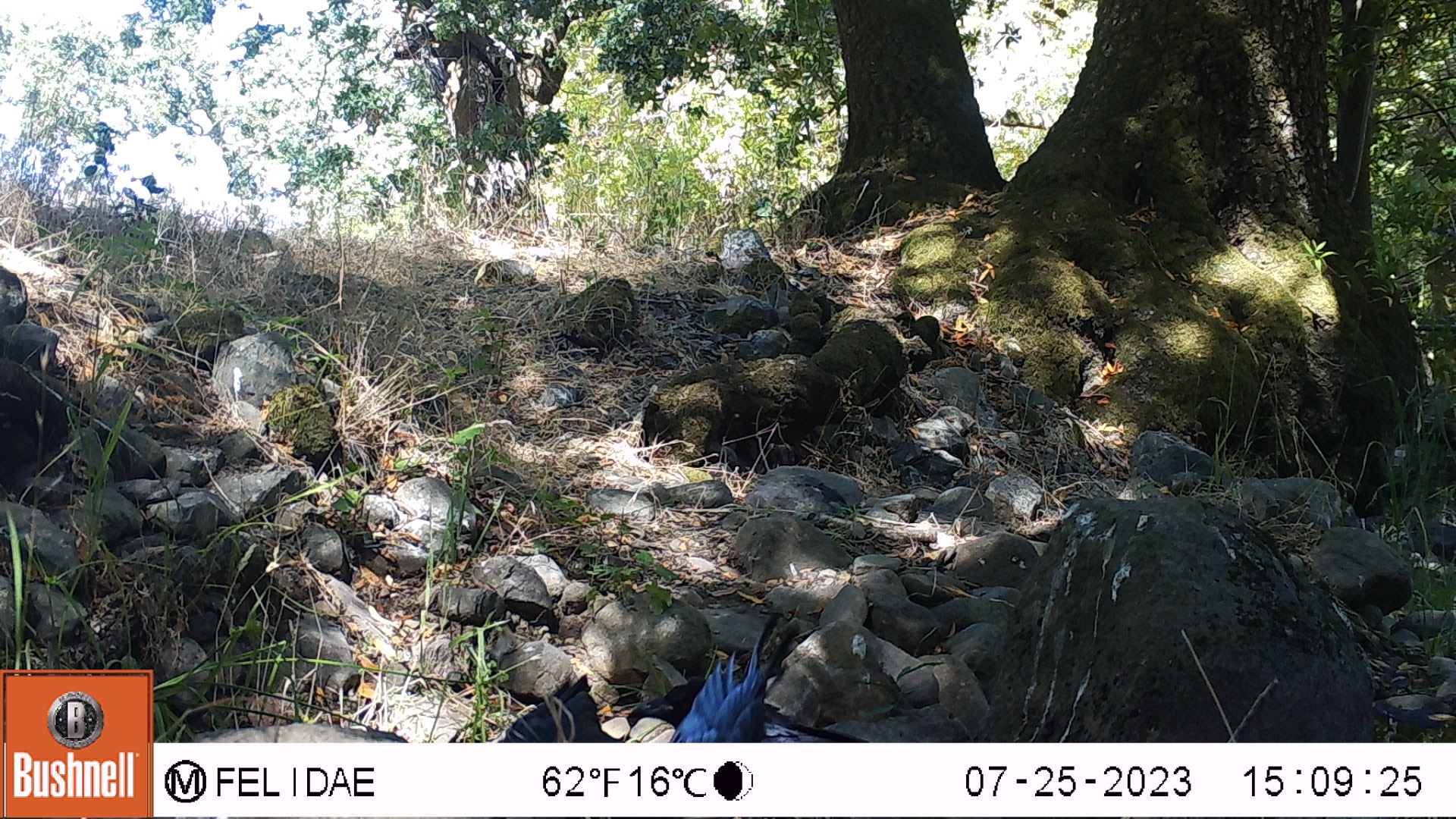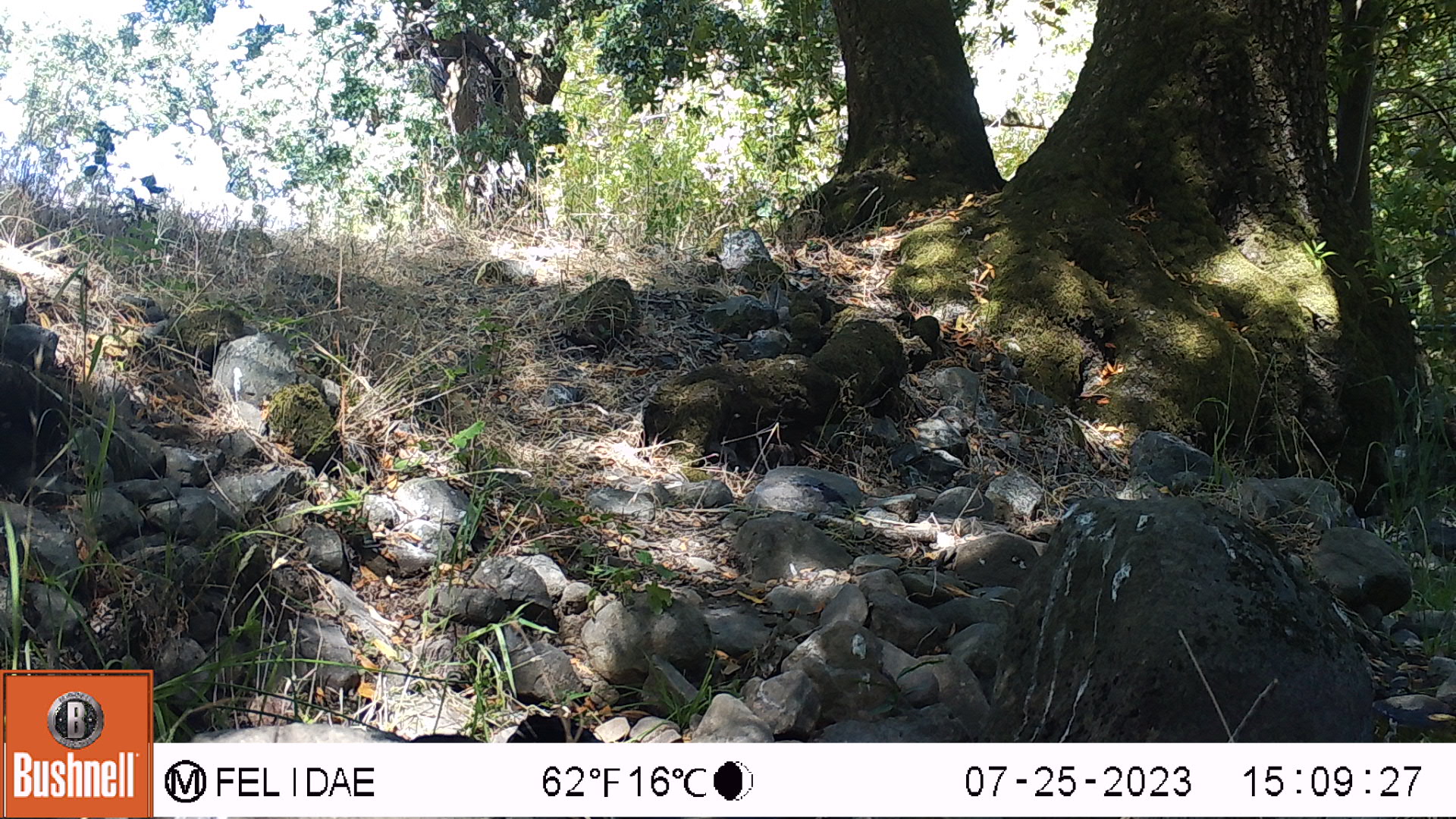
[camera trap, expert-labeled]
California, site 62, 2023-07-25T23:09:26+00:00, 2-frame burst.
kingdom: Animalia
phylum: Chordata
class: Aves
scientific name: Aves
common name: bird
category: unknown bird